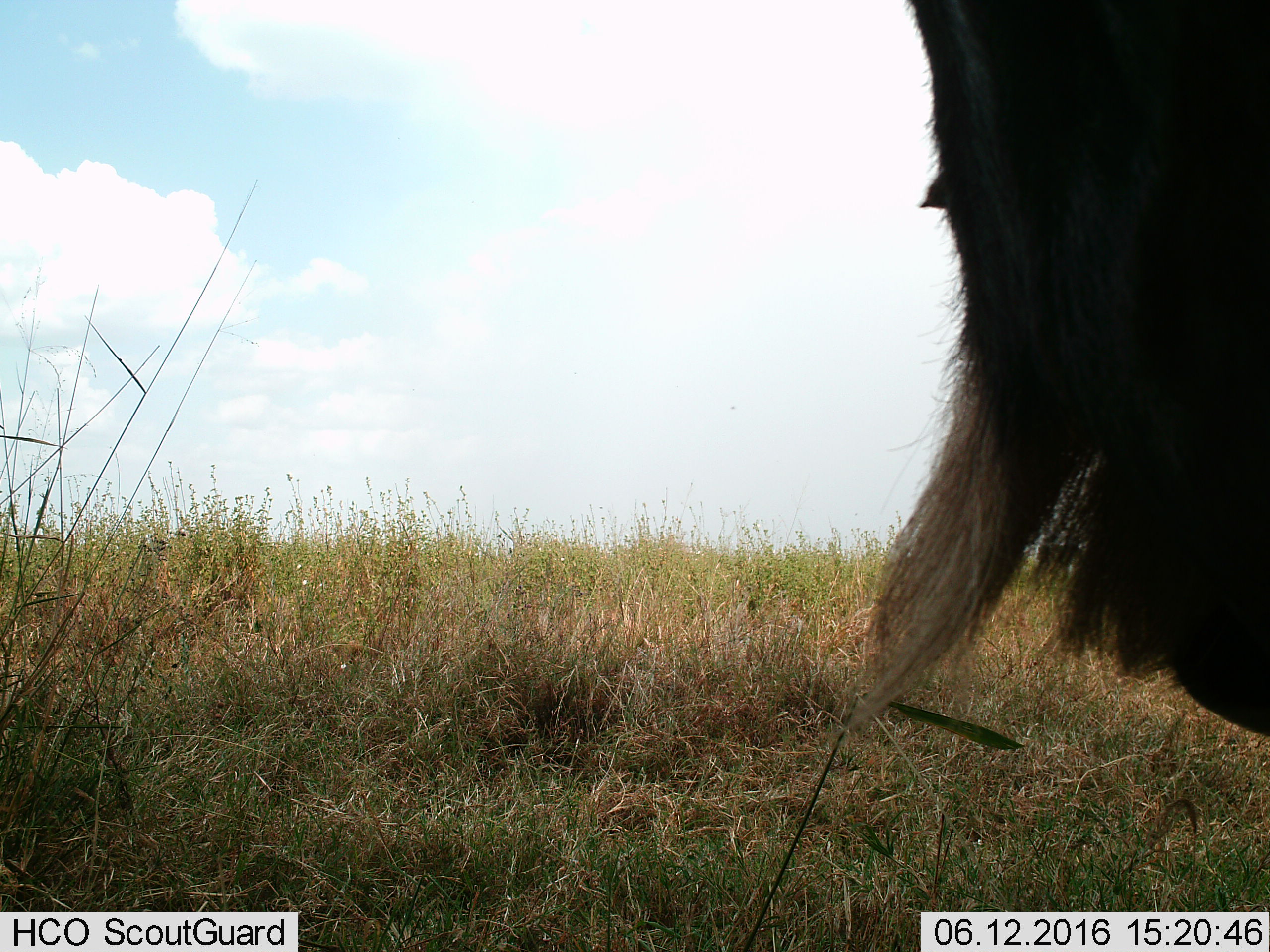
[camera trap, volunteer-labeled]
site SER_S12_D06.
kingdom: Animalia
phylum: Chordata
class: Mammalia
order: Artiodactyla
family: Bovidae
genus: Connochaetes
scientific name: Connochaetes taurinus taurinus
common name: blue wildebeest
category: wildebeestblue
Wildebeestblue (blue wildebeest) (Connochaetes taurinus taurinus), count 1. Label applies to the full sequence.